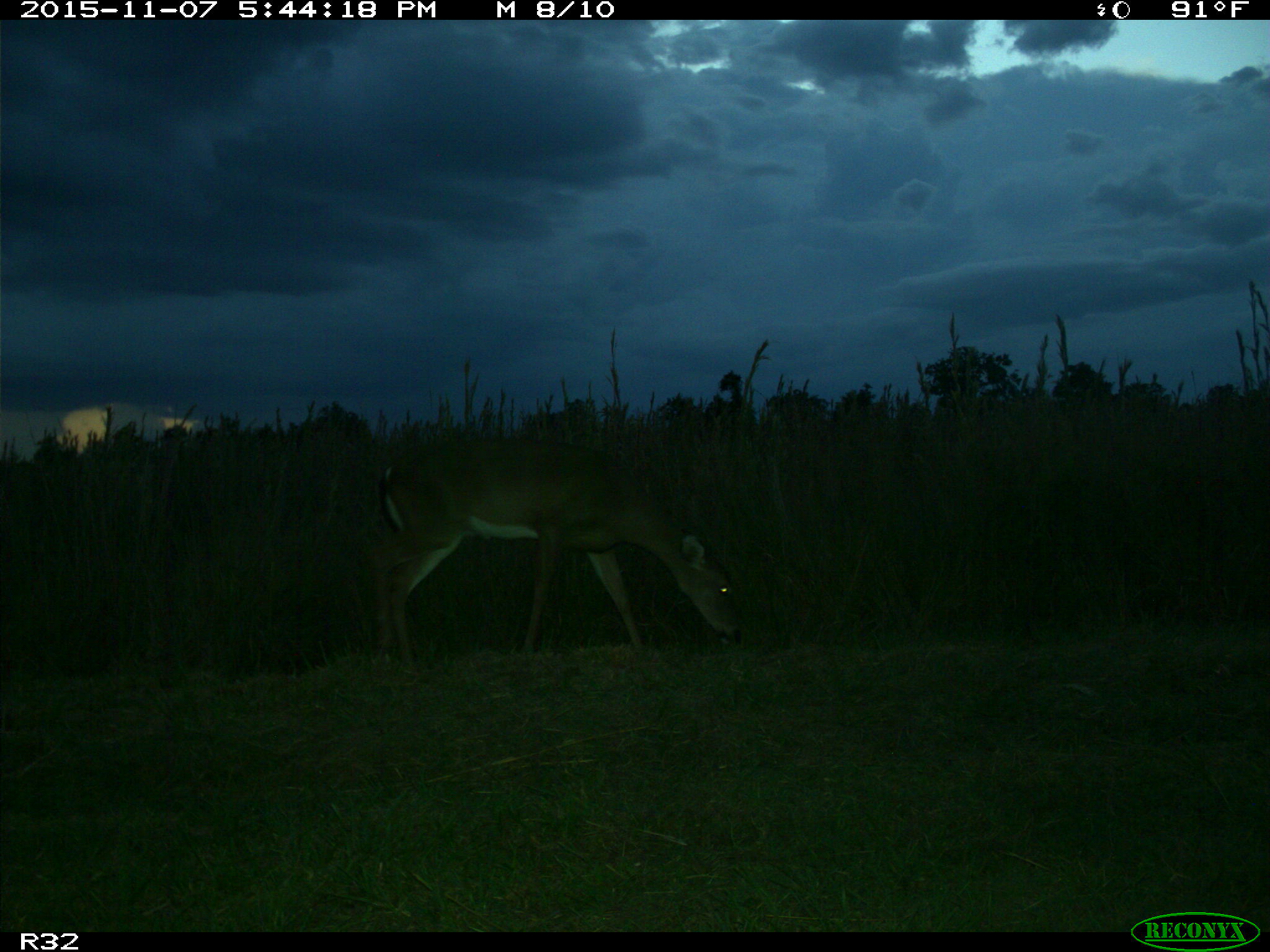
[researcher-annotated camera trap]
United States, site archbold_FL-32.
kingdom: Animalia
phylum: Chordata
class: Mammalia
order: Artiodactyla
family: Cervidae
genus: Odocoileus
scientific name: Odocoileus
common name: deer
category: unidentified deer